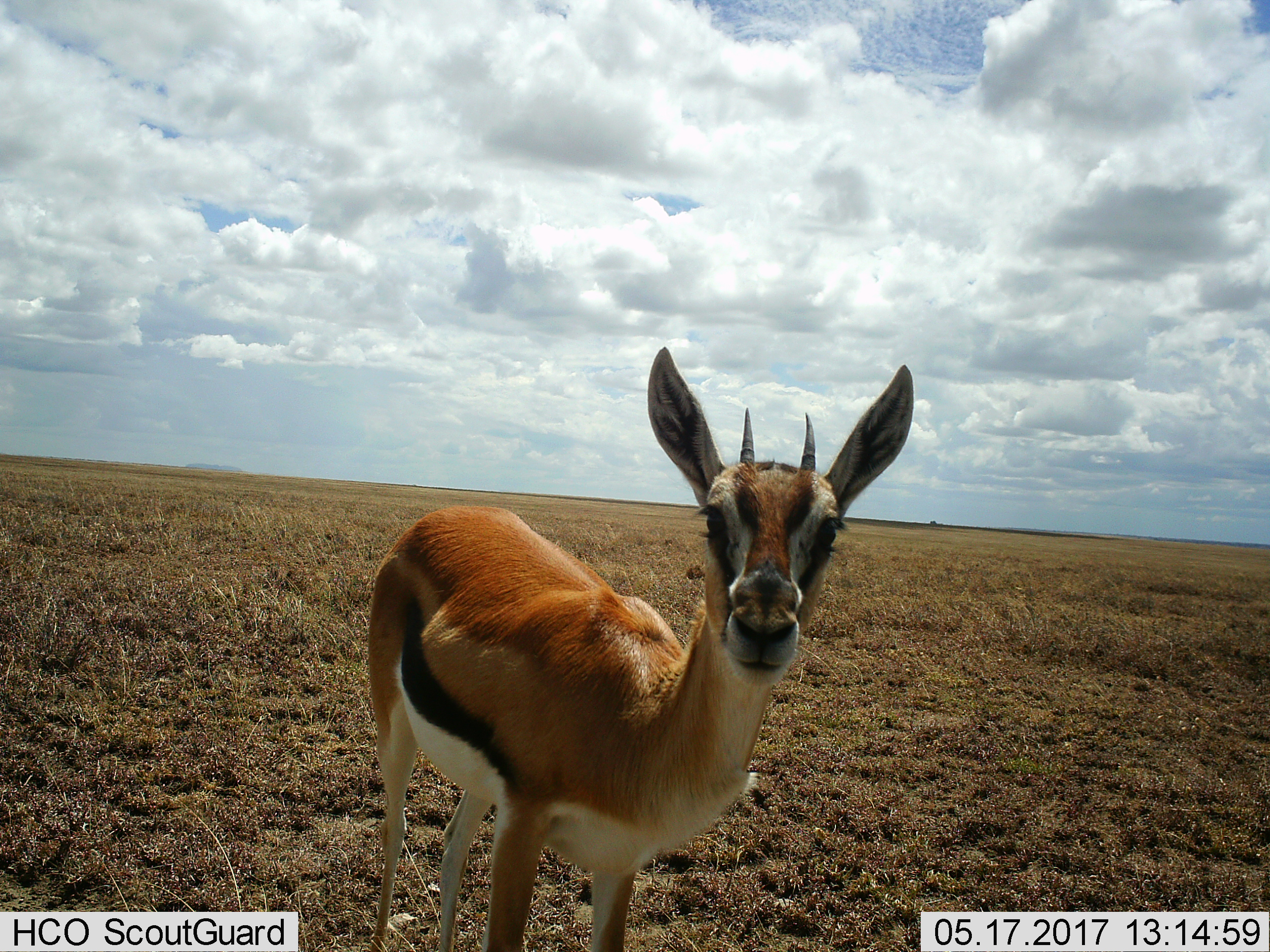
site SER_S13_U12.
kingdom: Animalia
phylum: Chordata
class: Mammalia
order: Artiodactyla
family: Bovidae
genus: Eudorcas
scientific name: Eudorcas thomsonii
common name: thomson's gazelle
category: gazellethomsons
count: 1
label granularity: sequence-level